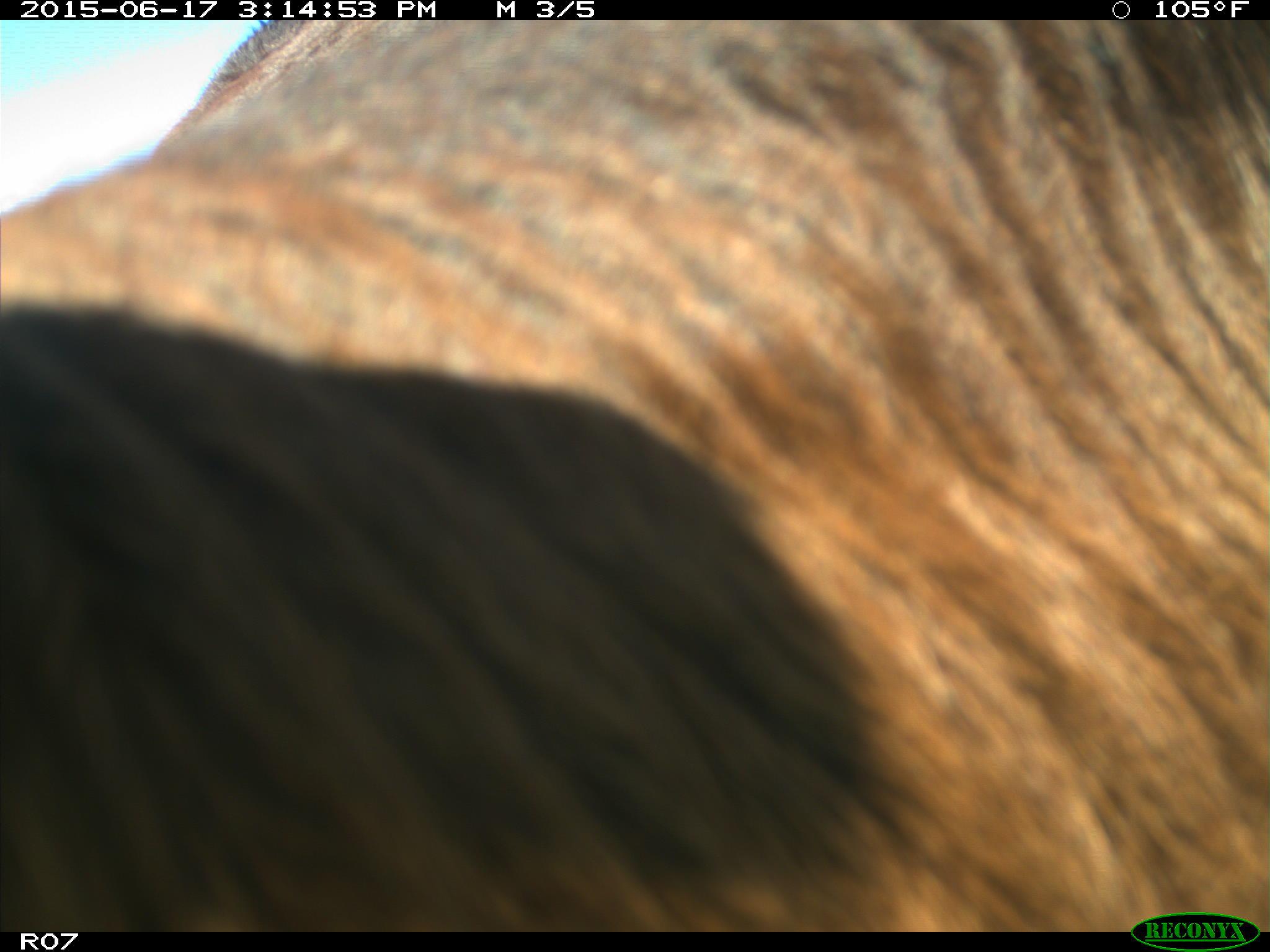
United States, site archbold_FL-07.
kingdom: Animalia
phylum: Chordata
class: Mammalia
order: Artiodactyla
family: Bovidae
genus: Bos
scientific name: Bos taurus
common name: domestic cow